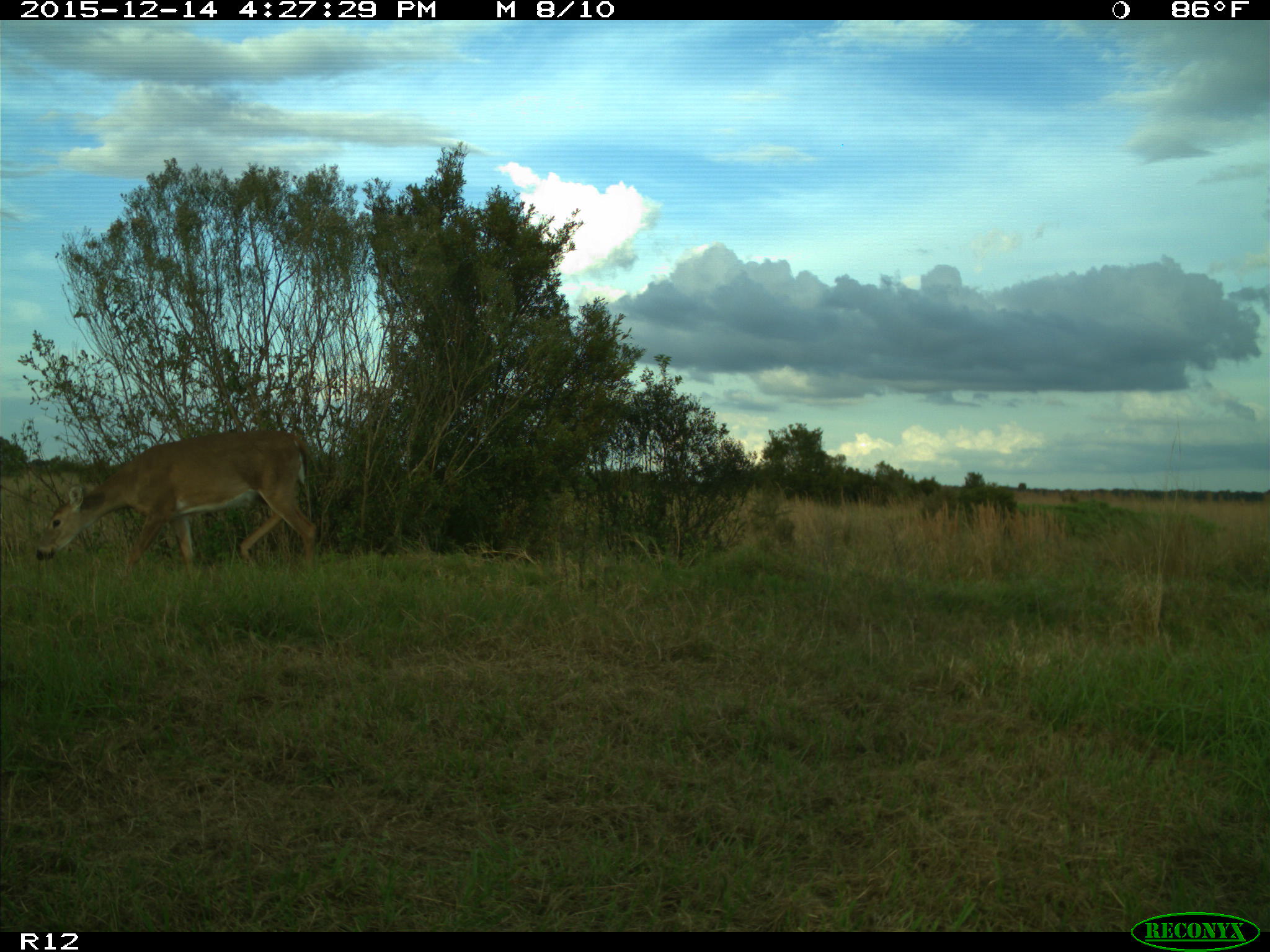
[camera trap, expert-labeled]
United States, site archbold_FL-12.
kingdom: Animalia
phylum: Chordata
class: Mammalia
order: Artiodactyla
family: Cervidae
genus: Odocoileus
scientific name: Odocoileus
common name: deer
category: unidentified deer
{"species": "unidentified deer (deer) (Odocoileus)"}